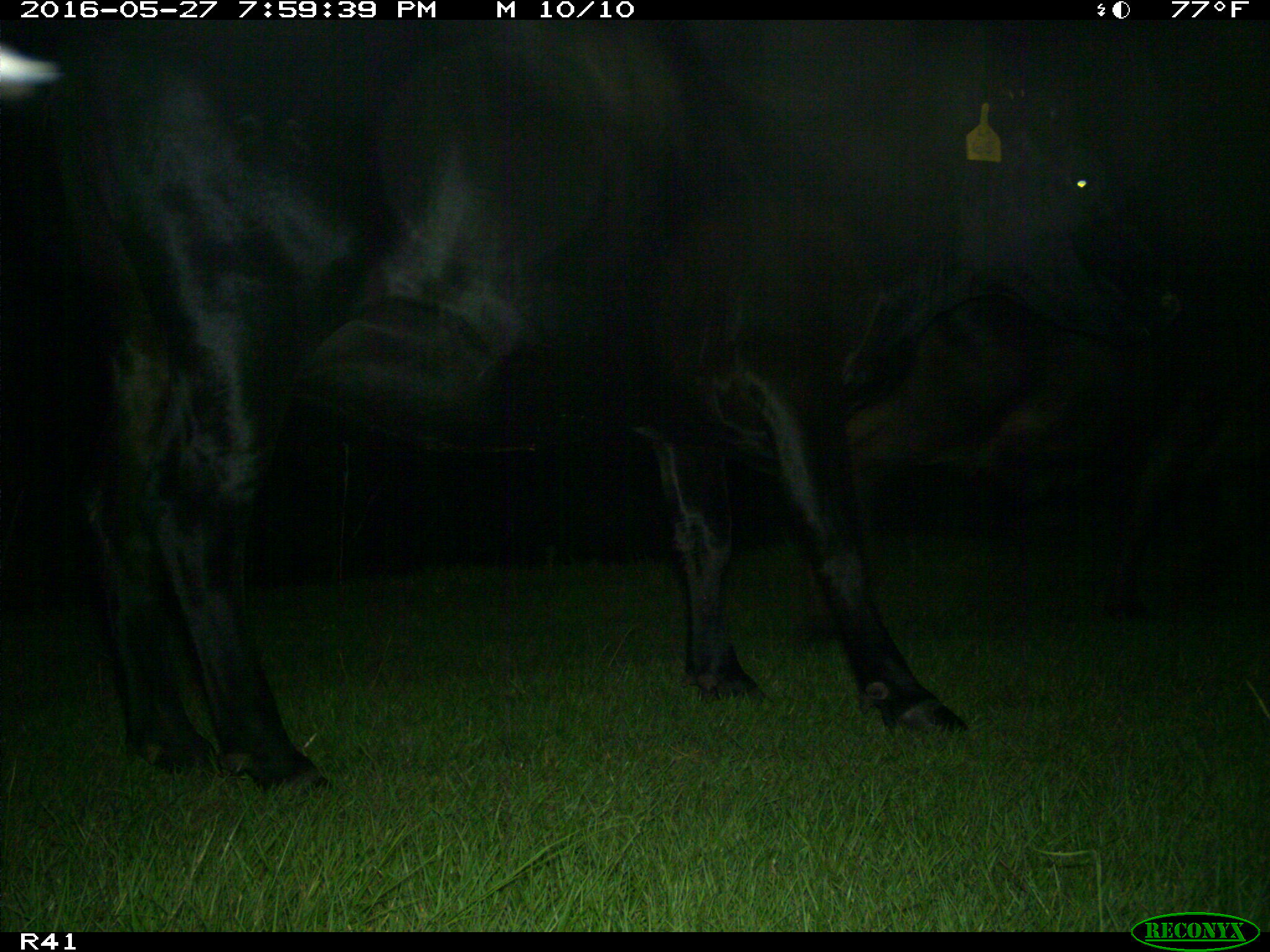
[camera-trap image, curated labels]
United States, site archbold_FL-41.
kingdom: Animalia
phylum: Chordata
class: Mammalia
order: Artiodactyla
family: Bovidae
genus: Bos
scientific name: Bos taurus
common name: domestic cow